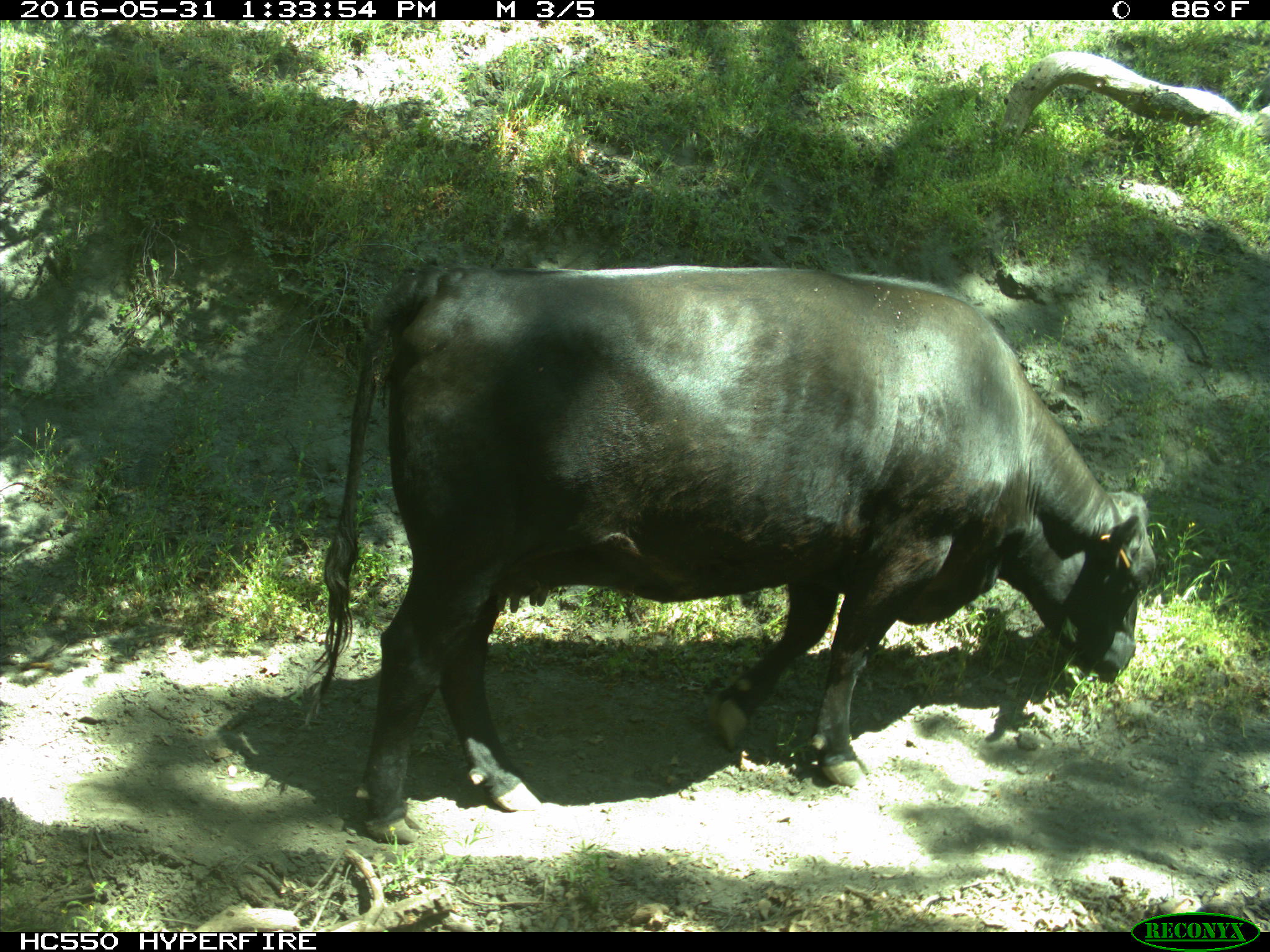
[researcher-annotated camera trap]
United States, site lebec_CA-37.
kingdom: Animalia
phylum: Chordata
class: Mammalia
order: Artiodactyla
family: Bovidae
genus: Bos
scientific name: Bos taurus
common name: domestic cow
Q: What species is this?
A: Bos taurus (domestic cow).